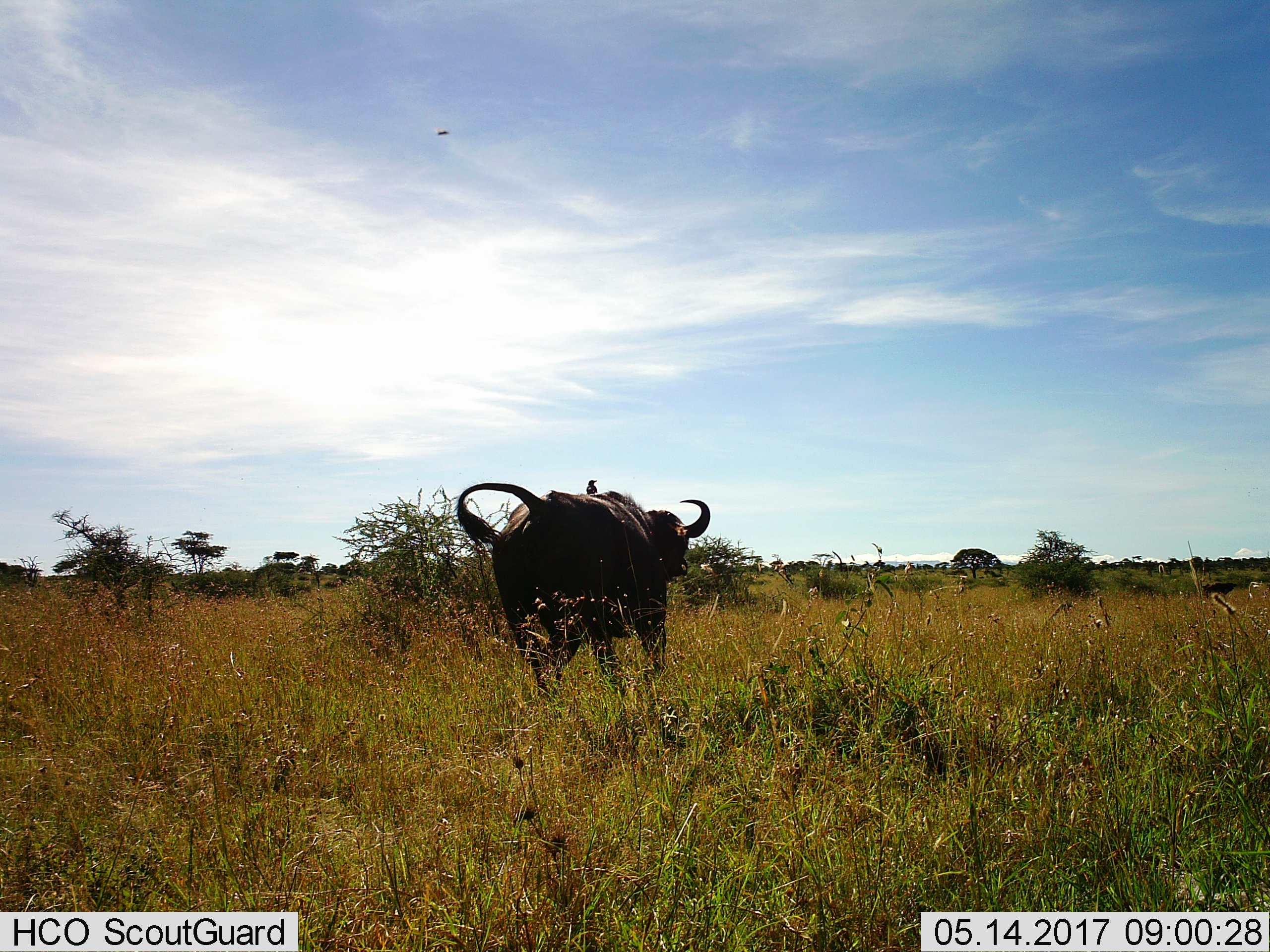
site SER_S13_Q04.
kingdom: Animalia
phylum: Chordata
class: Mammalia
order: Artiodactyla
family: Bovidae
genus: Syncerus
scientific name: Syncerus caffer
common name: african buffalo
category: buffalo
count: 1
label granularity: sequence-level